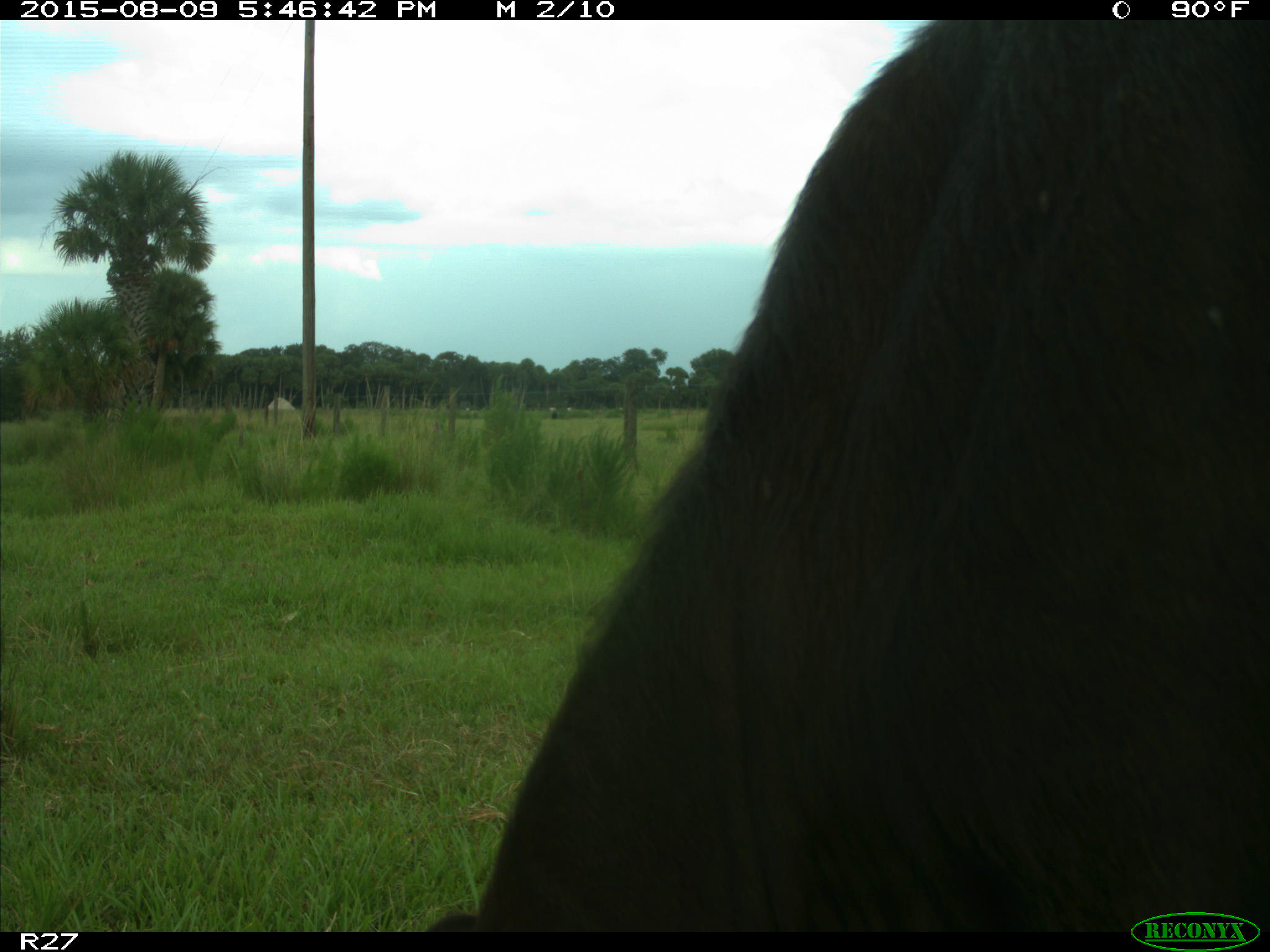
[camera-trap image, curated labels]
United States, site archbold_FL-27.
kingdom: Animalia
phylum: Chordata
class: Mammalia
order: Artiodactyla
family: Bovidae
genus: Bos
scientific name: Bos taurus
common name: domestic cow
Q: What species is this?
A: Bos taurus (domestic cow).